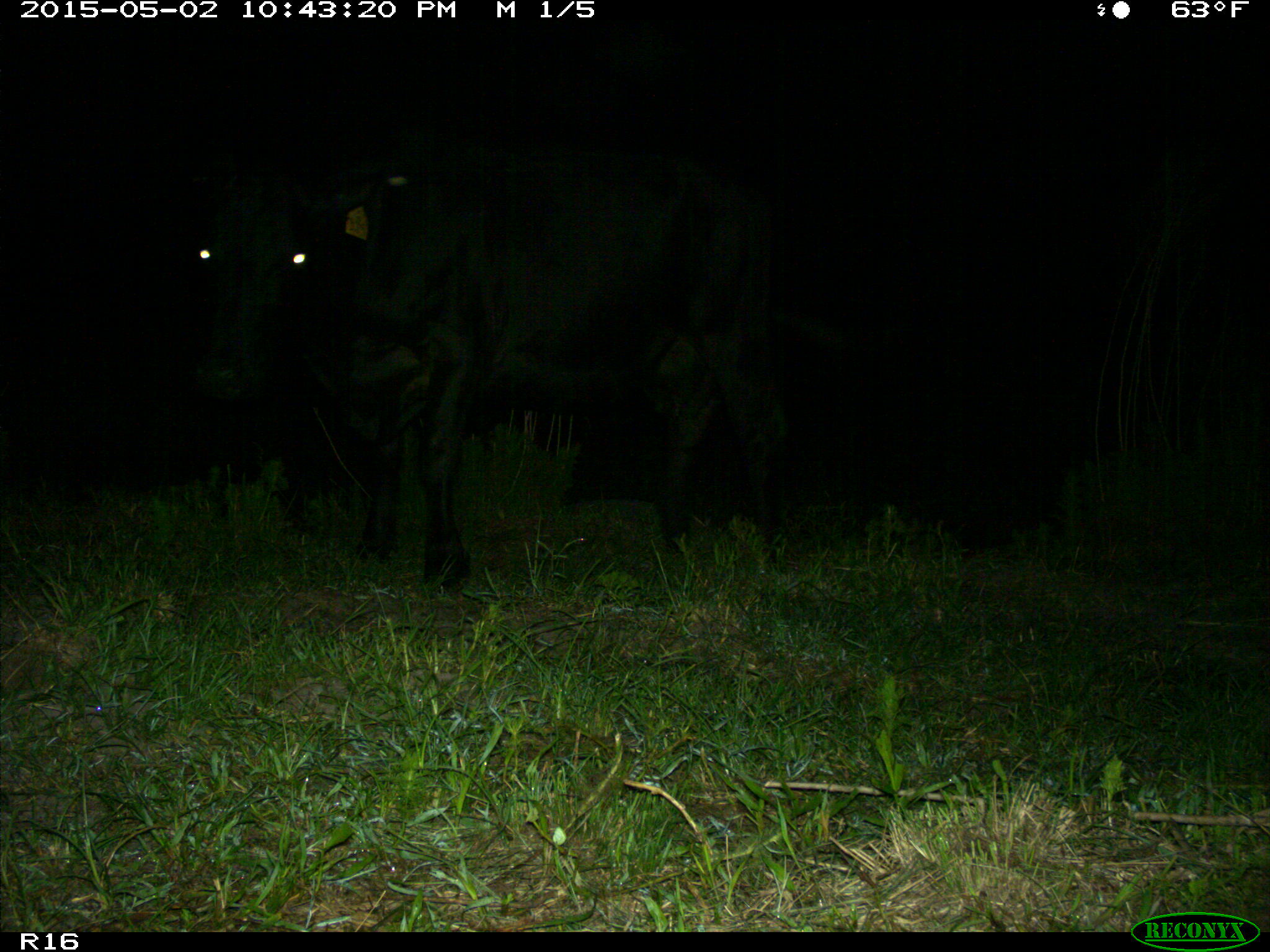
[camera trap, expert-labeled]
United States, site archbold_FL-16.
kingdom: Animalia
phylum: Chordata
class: Mammalia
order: Artiodactyla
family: Bovidae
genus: Bos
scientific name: Bos taurus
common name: domestic cow